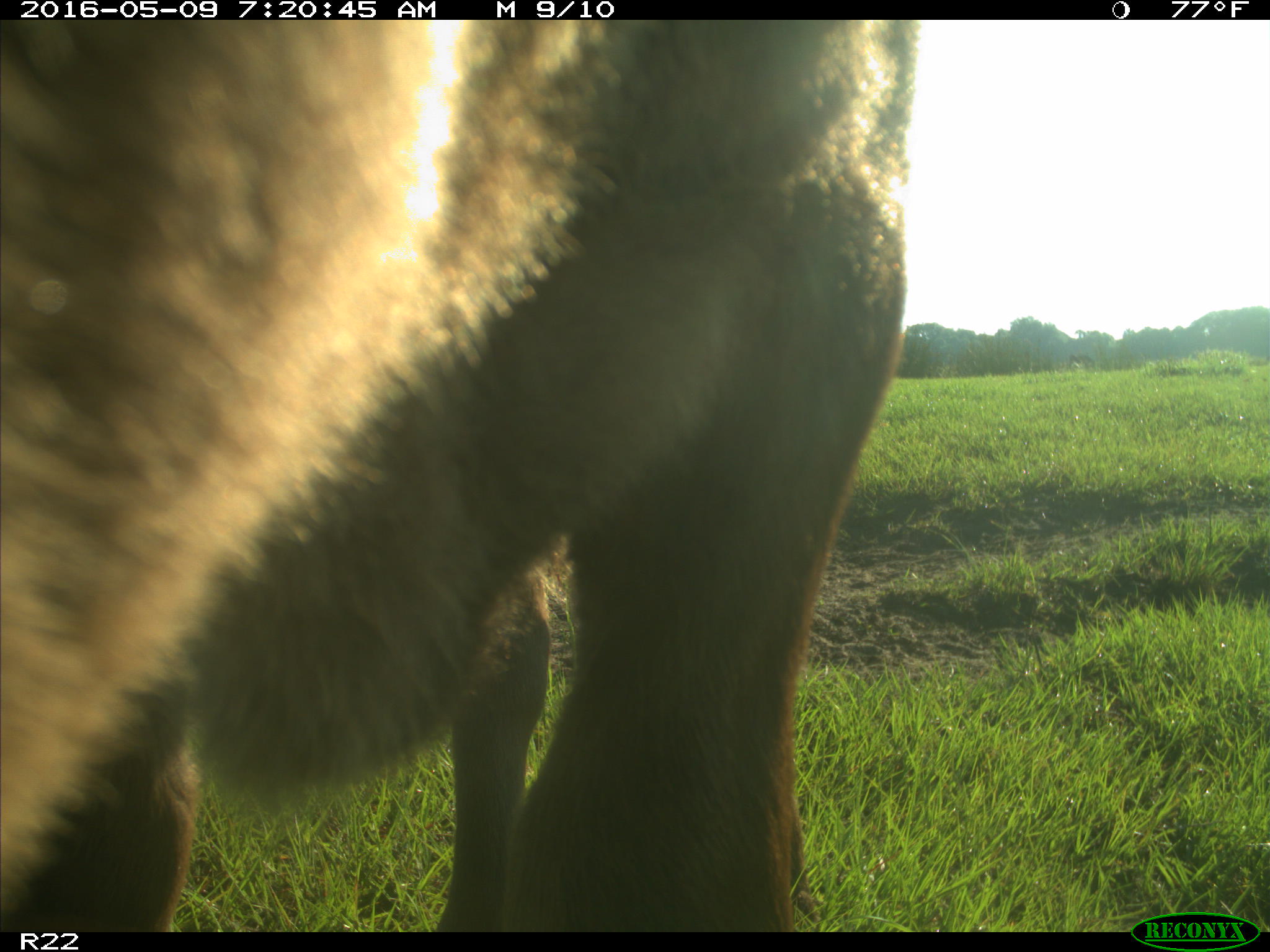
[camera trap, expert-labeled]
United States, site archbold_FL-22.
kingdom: Animalia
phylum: Chordata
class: Mammalia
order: Artiodactyla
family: Bovidae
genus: Bos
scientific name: Bos taurus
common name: domestic cow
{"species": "Bos taurus (domestic cow)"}